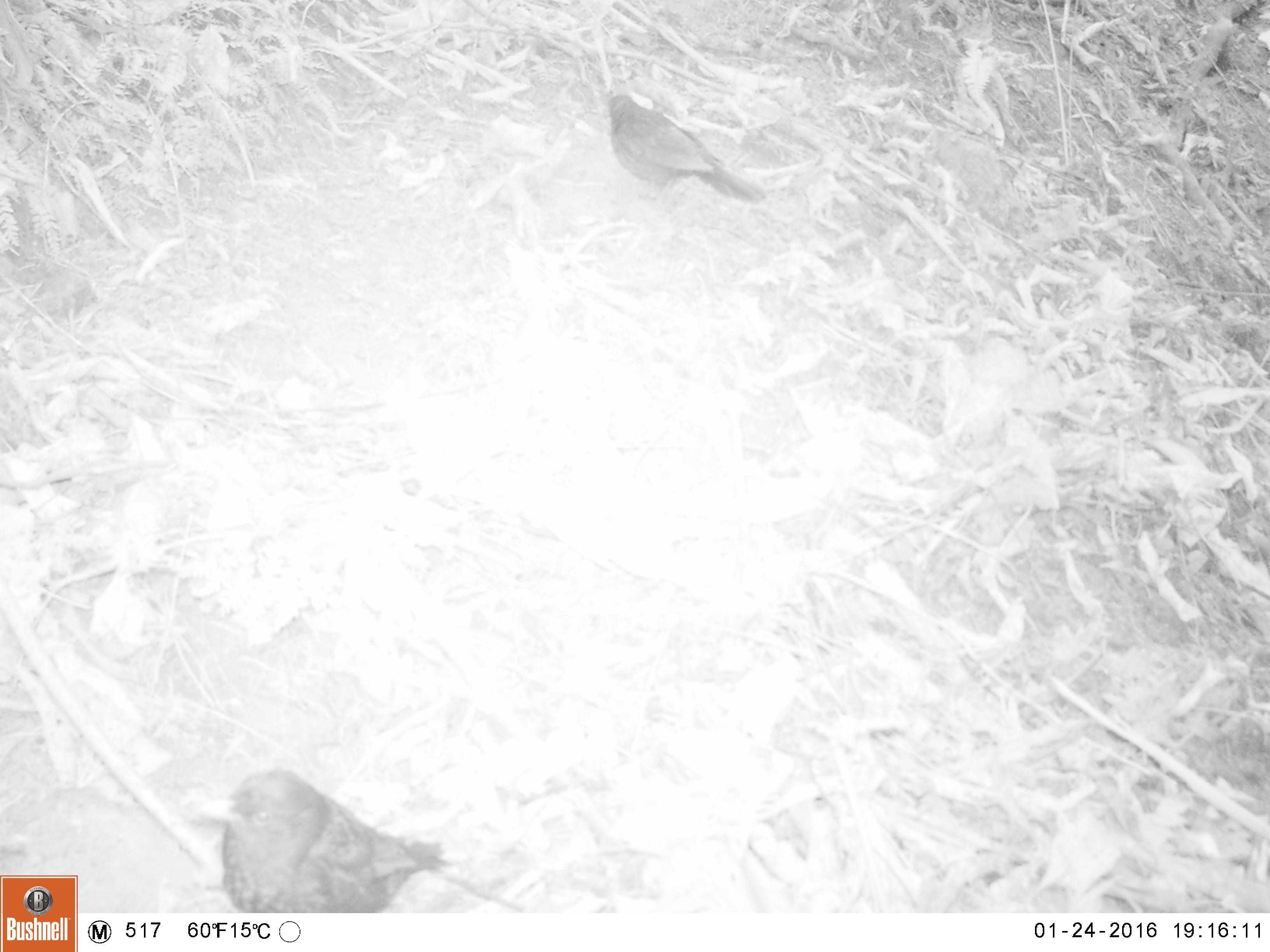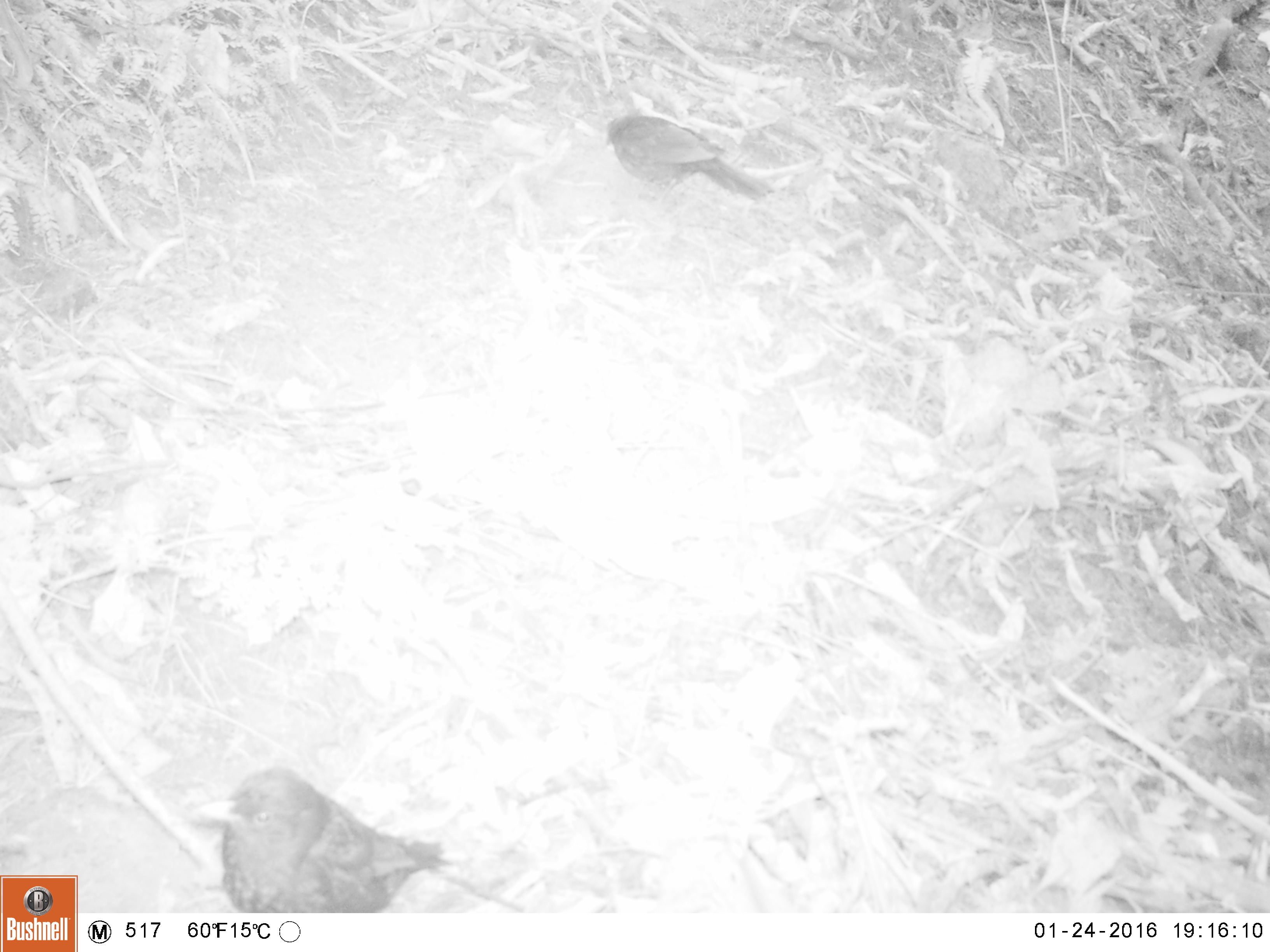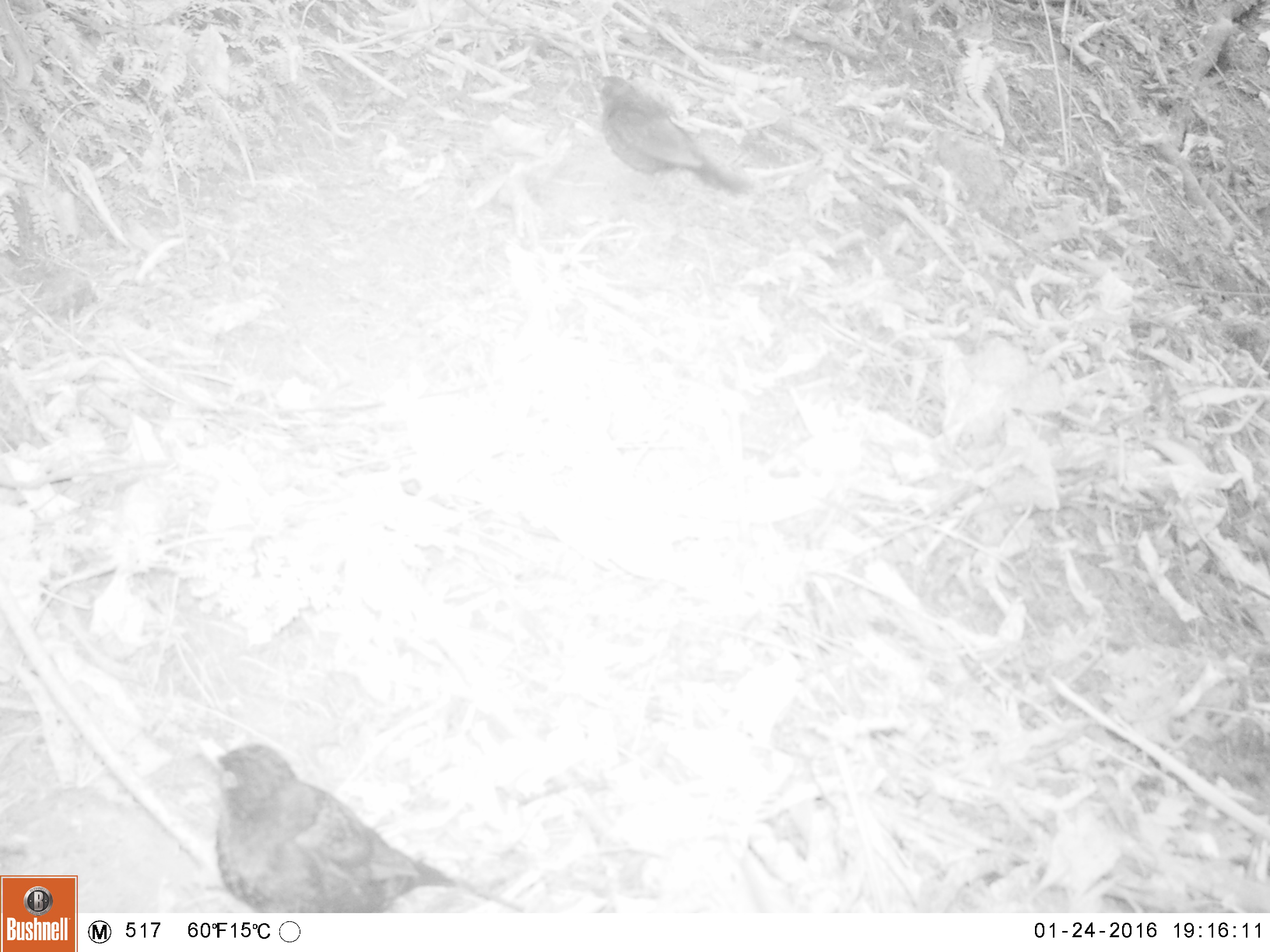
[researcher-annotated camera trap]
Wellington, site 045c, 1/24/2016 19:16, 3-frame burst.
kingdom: Animalia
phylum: Chordata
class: Aves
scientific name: Aves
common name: bird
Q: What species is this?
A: Bird (Aves).